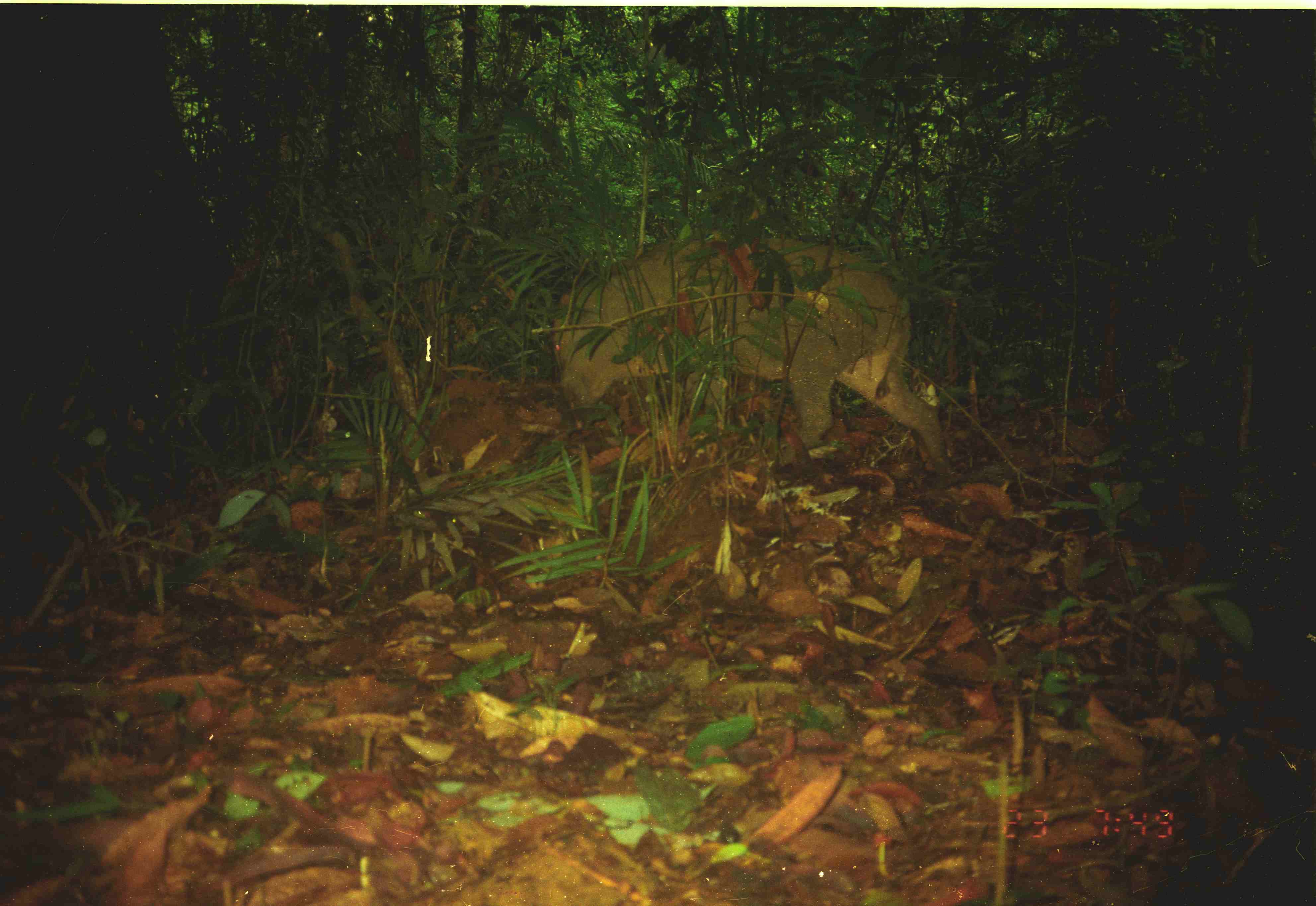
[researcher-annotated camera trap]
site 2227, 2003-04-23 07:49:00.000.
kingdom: Animalia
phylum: Chordata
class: Mammalia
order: Artiodactyla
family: Suidae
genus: Sus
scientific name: Sus scrofa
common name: wild boar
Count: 1.